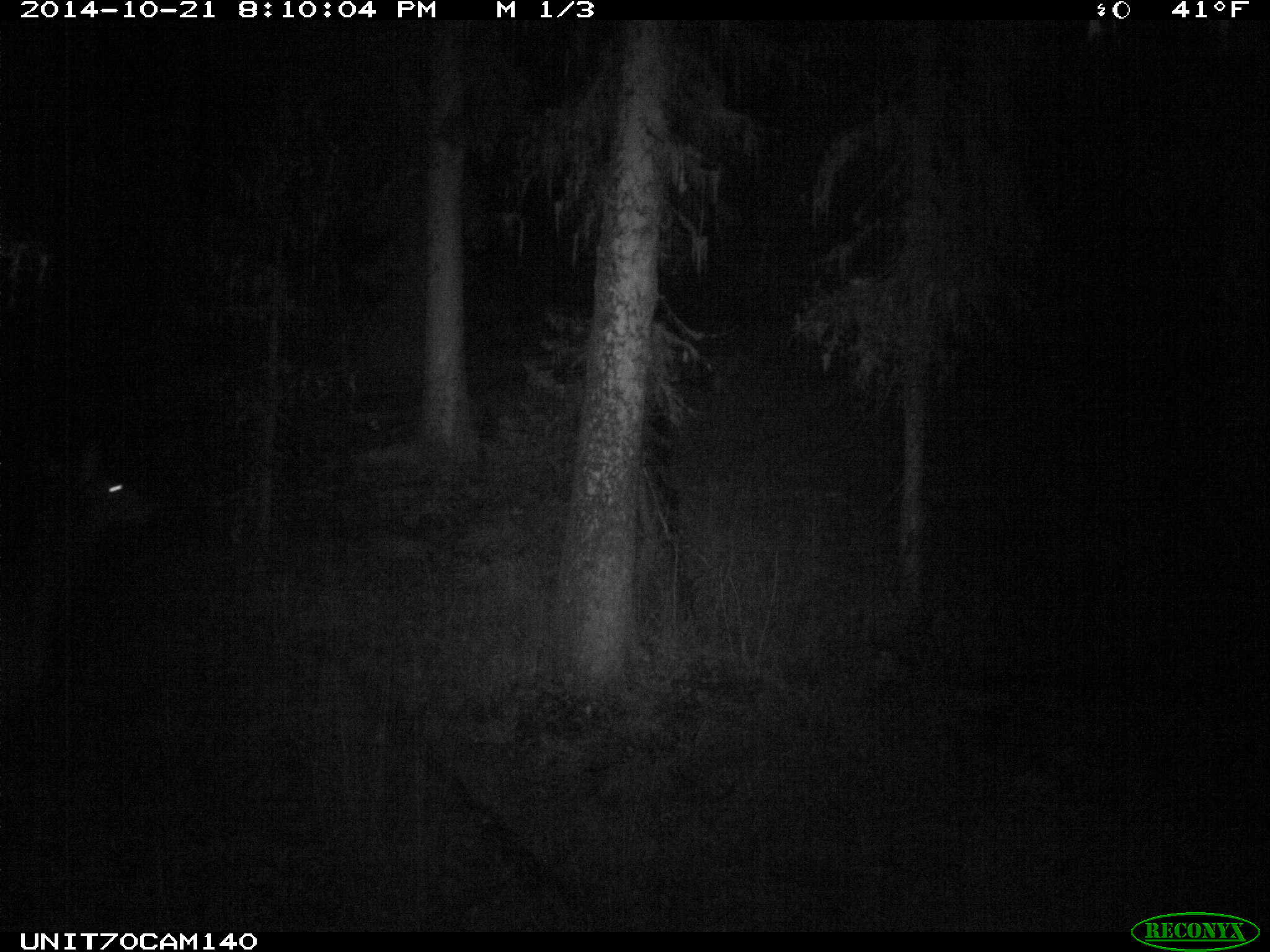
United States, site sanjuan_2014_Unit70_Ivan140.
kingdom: Animalia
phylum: Chordata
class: Mammalia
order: Artiodactyla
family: Cervidae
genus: Cervus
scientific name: Cervus elaphus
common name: red deer